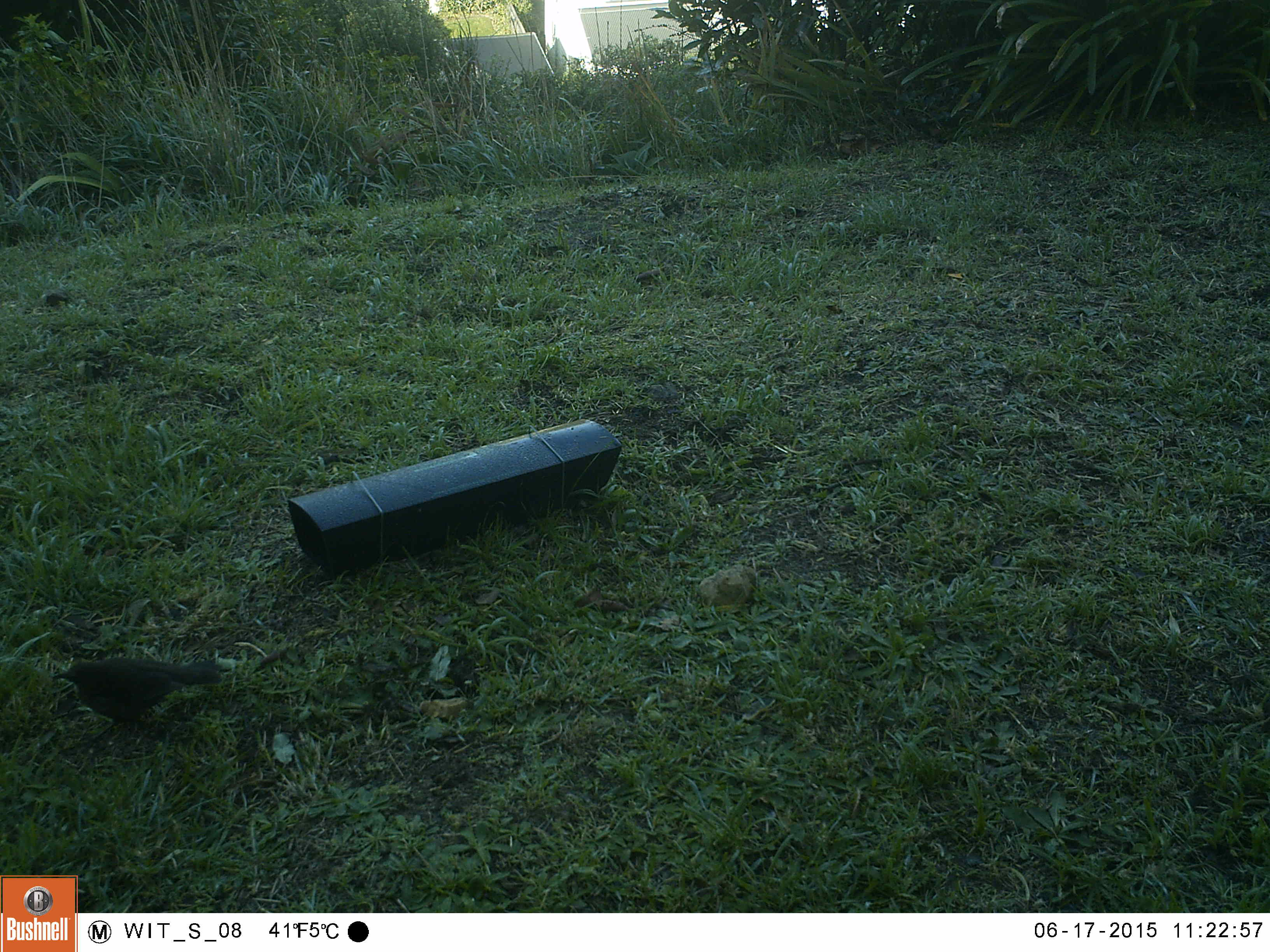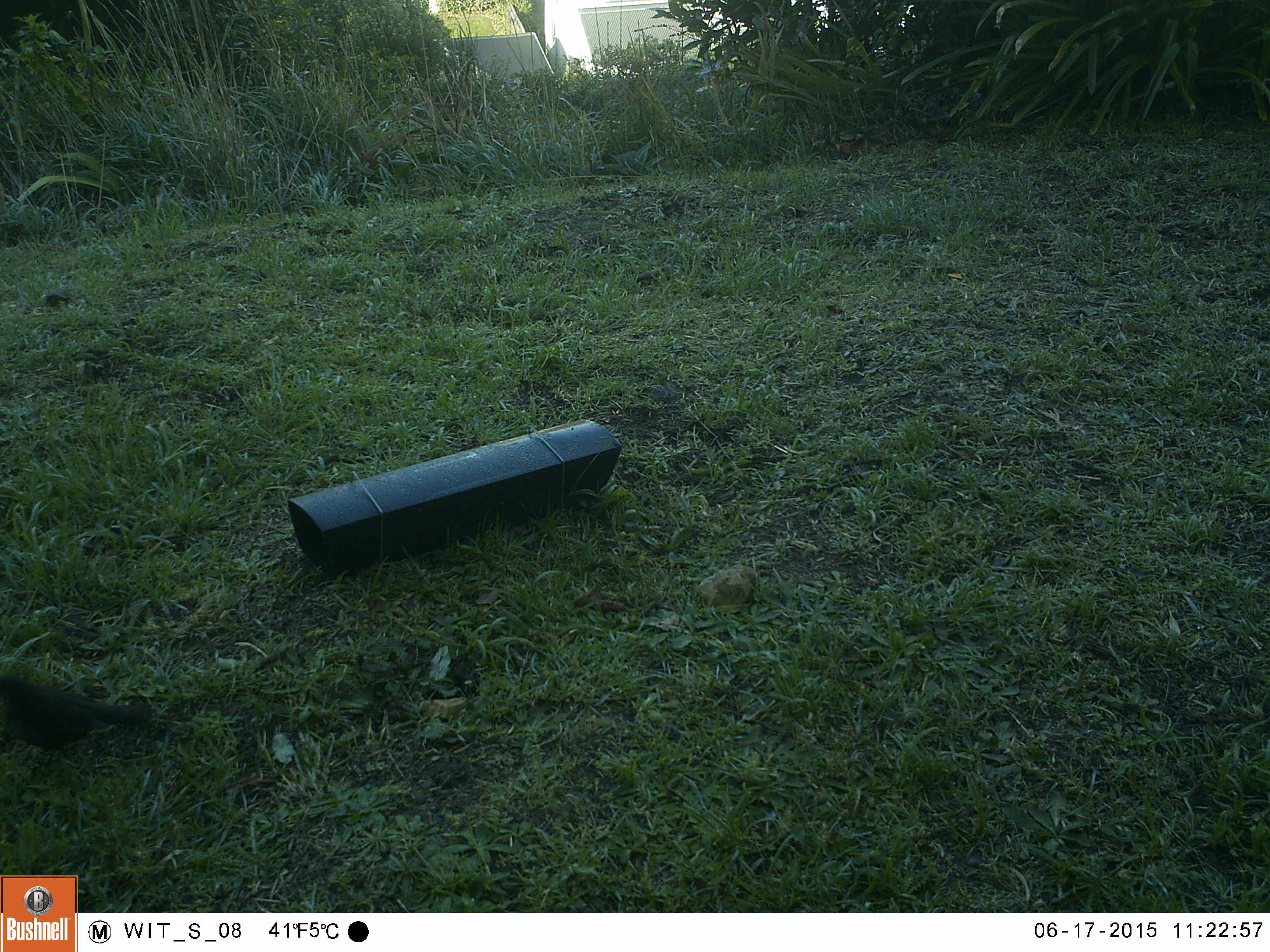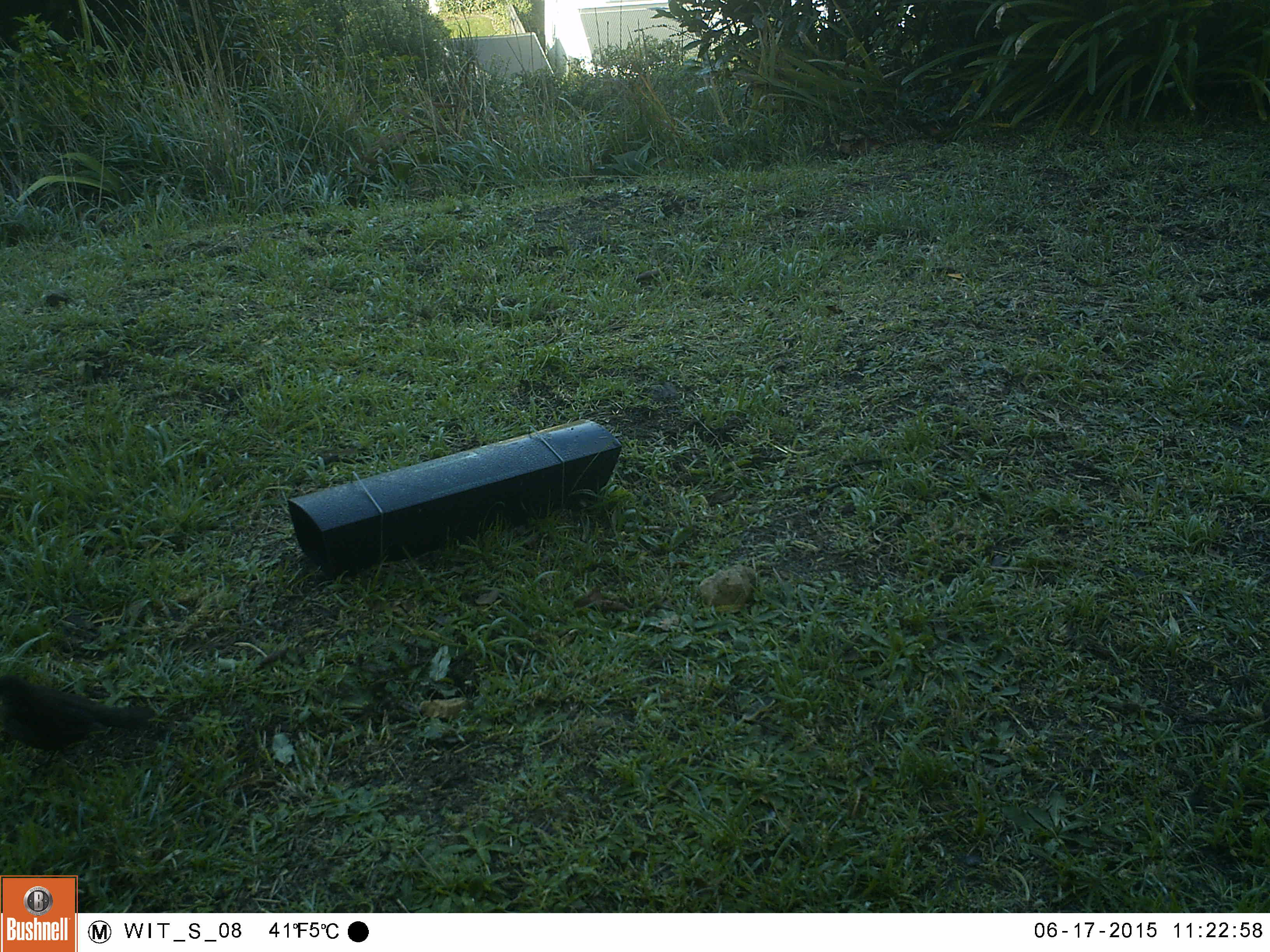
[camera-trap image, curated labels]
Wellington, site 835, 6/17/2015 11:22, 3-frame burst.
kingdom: Animalia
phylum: Chordata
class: Aves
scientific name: Aves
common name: bird